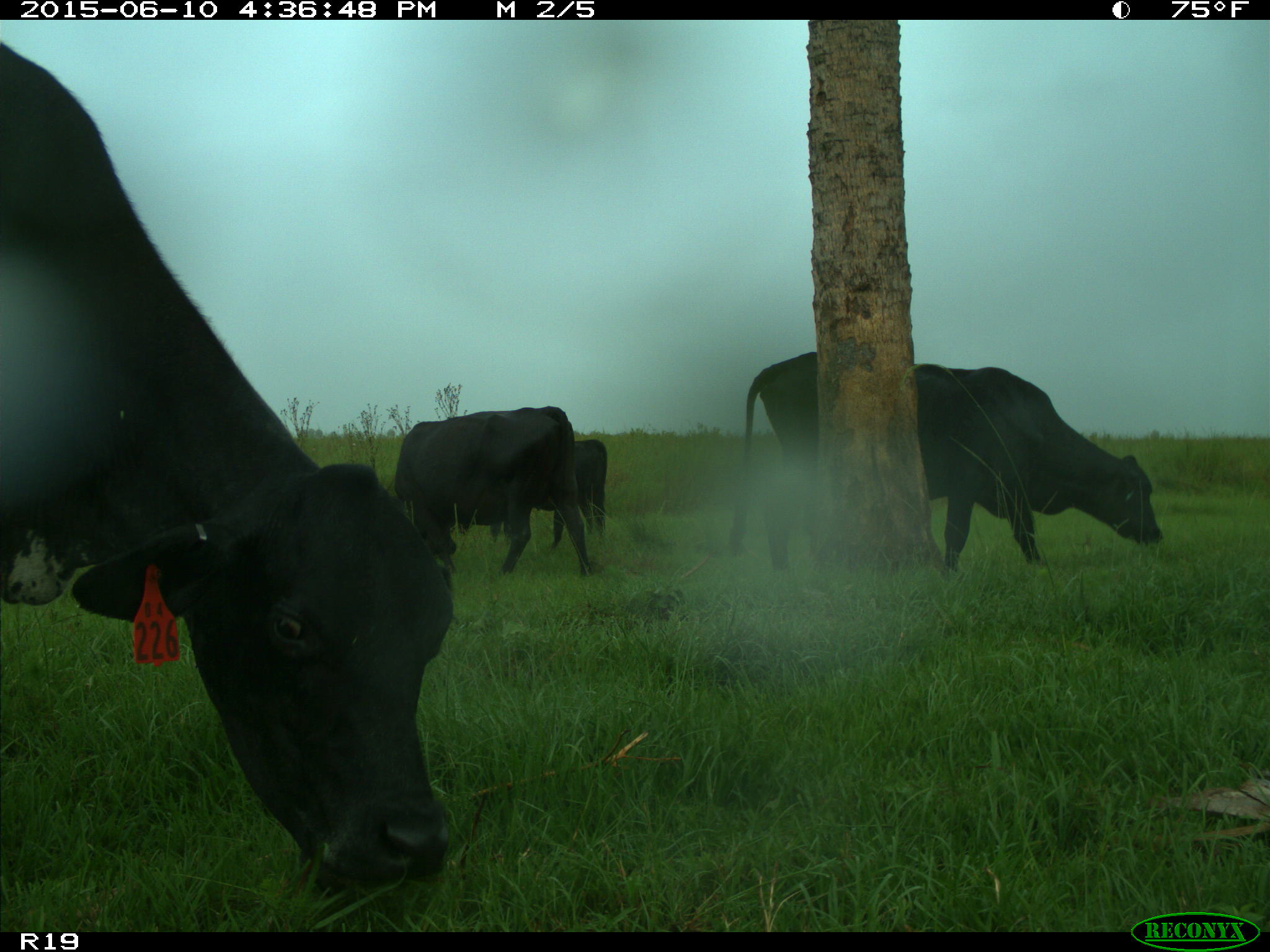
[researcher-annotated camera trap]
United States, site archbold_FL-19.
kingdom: Animalia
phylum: Chordata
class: Mammalia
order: Artiodactyla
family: Bovidae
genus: Bos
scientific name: Bos taurus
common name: domestic cow